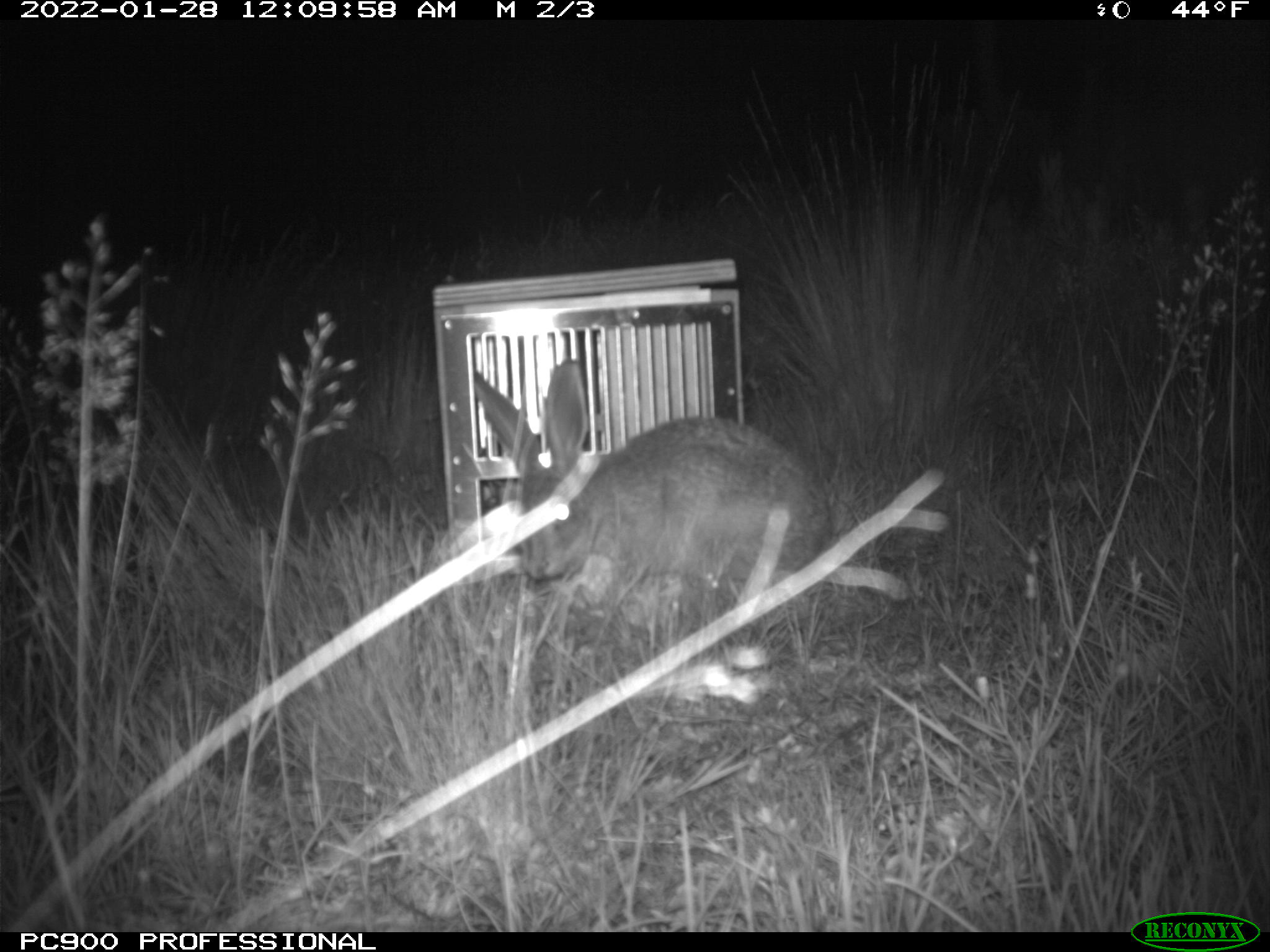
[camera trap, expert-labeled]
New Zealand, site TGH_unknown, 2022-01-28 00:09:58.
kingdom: Animalia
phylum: Chordata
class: Mammalia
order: Lagomorpha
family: Leporidae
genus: Lepus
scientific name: Lepus europaeus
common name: brown hare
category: hare